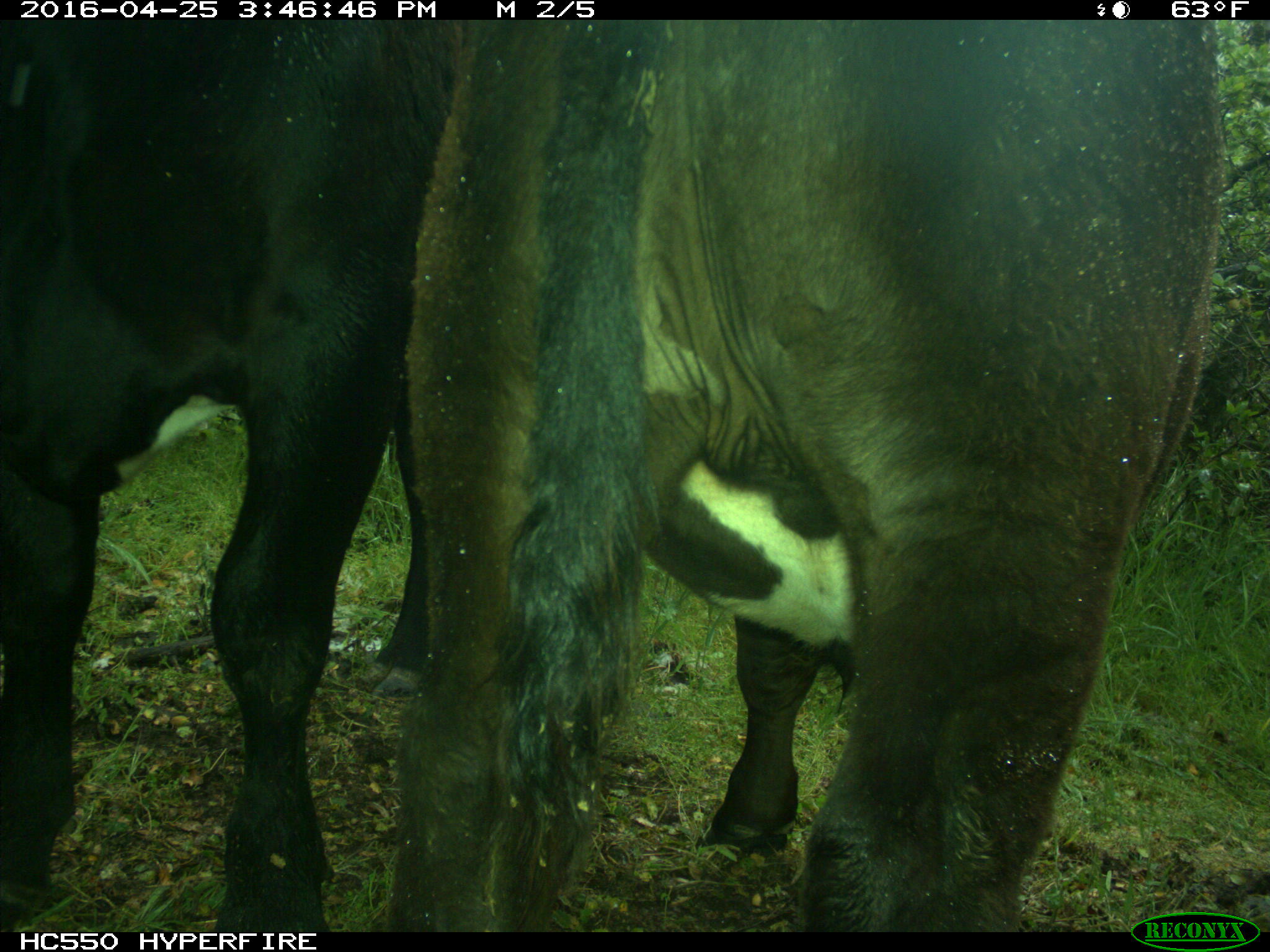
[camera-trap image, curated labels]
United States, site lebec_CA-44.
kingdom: Animalia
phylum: Chordata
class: Mammalia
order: Artiodactyla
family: Bovidae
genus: Bos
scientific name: Bos taurus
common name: domestic cow